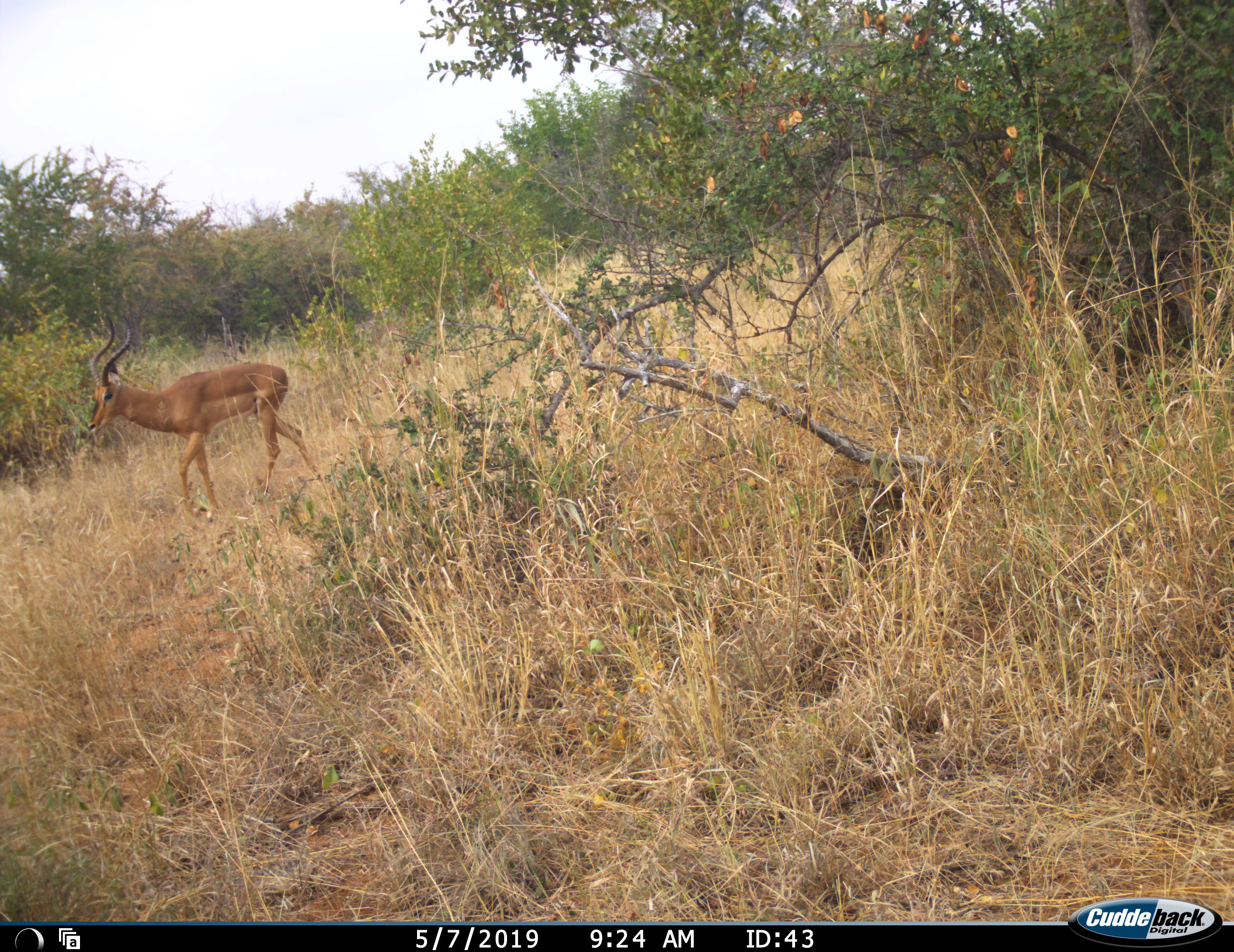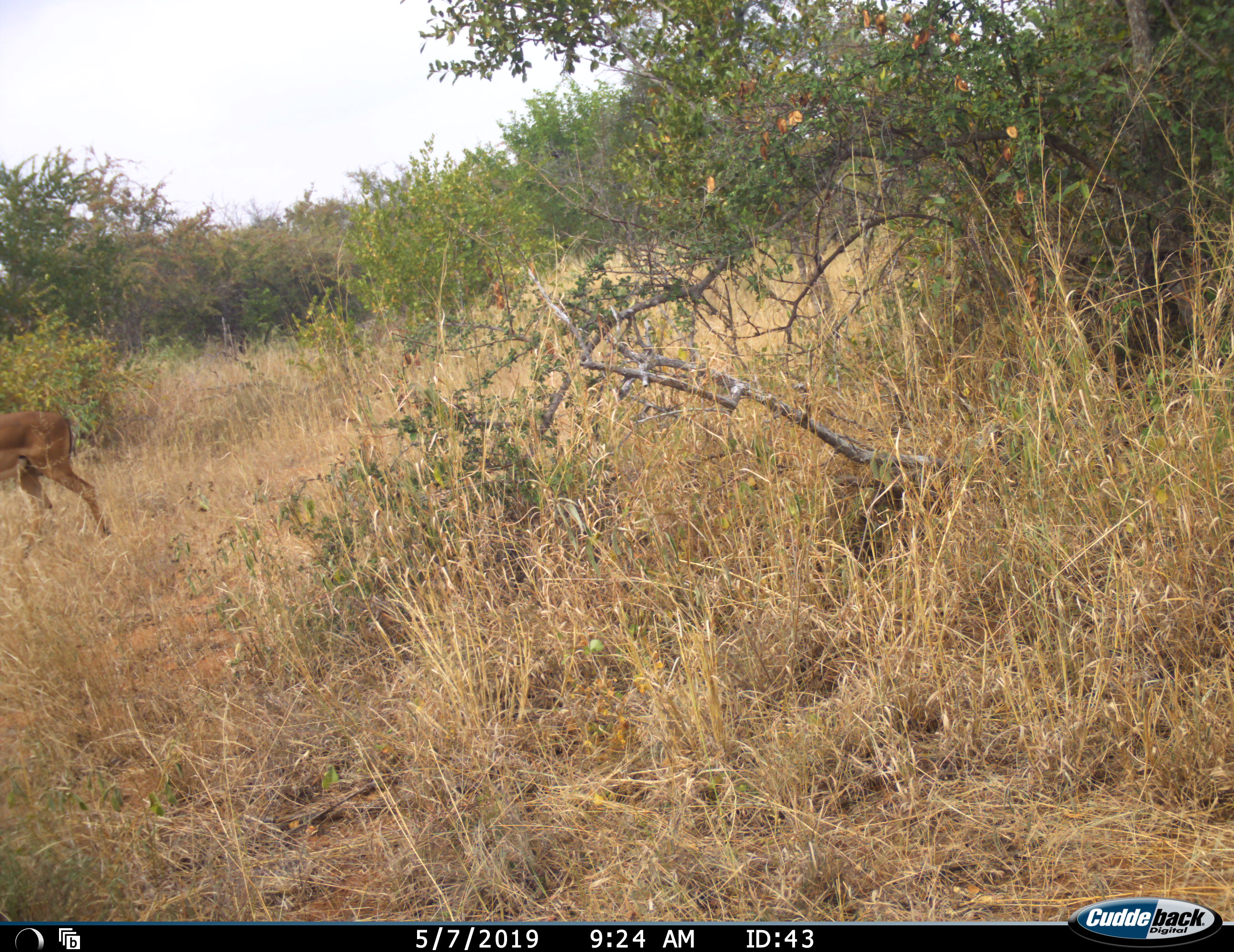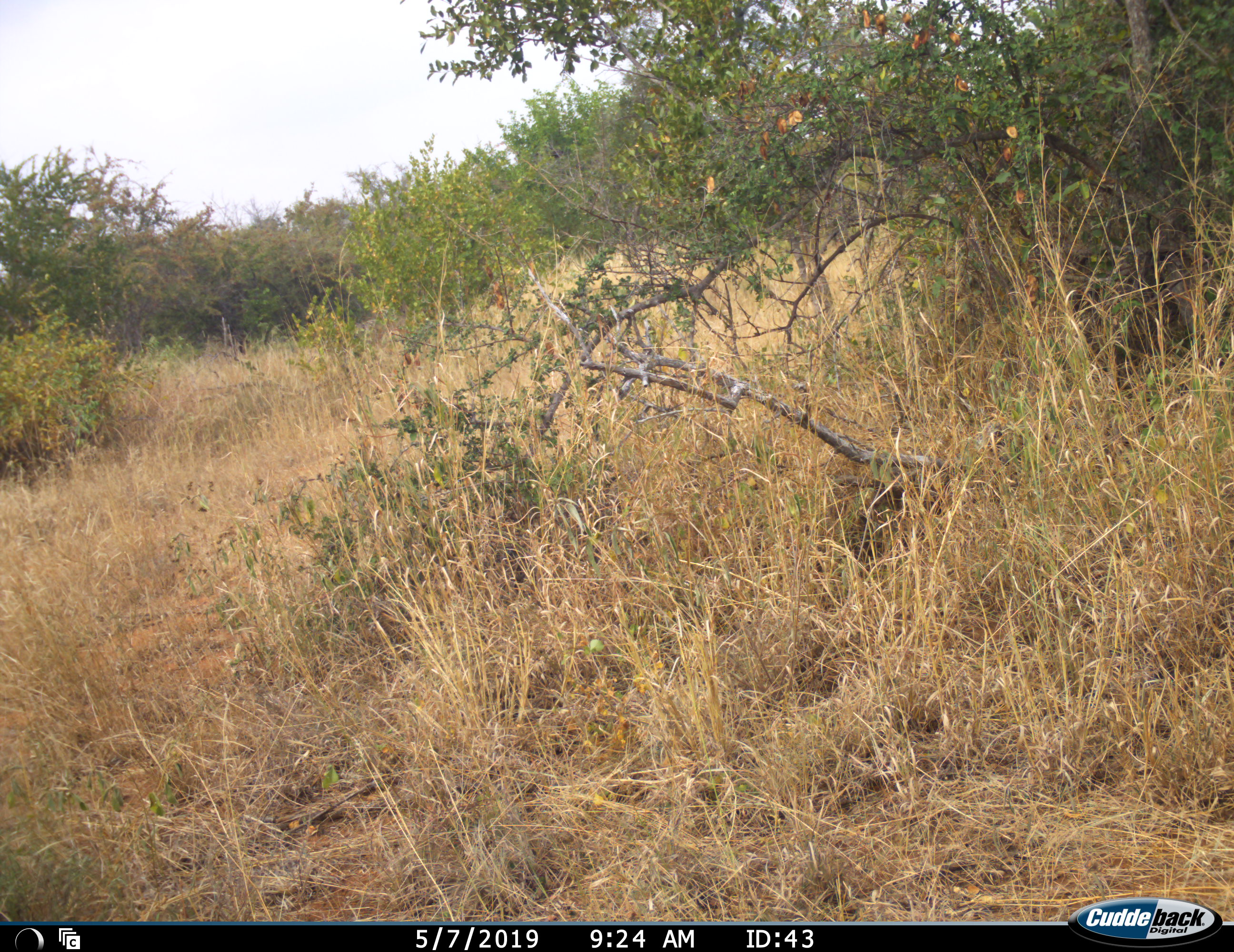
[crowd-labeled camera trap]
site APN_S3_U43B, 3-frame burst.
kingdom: Animalia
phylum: Chordata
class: Mammalia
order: Artiodactyla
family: Bovidae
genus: Aepyceros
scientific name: Aepyceros melampus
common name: impala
Impala (Aepyceros melampus), count 1. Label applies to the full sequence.